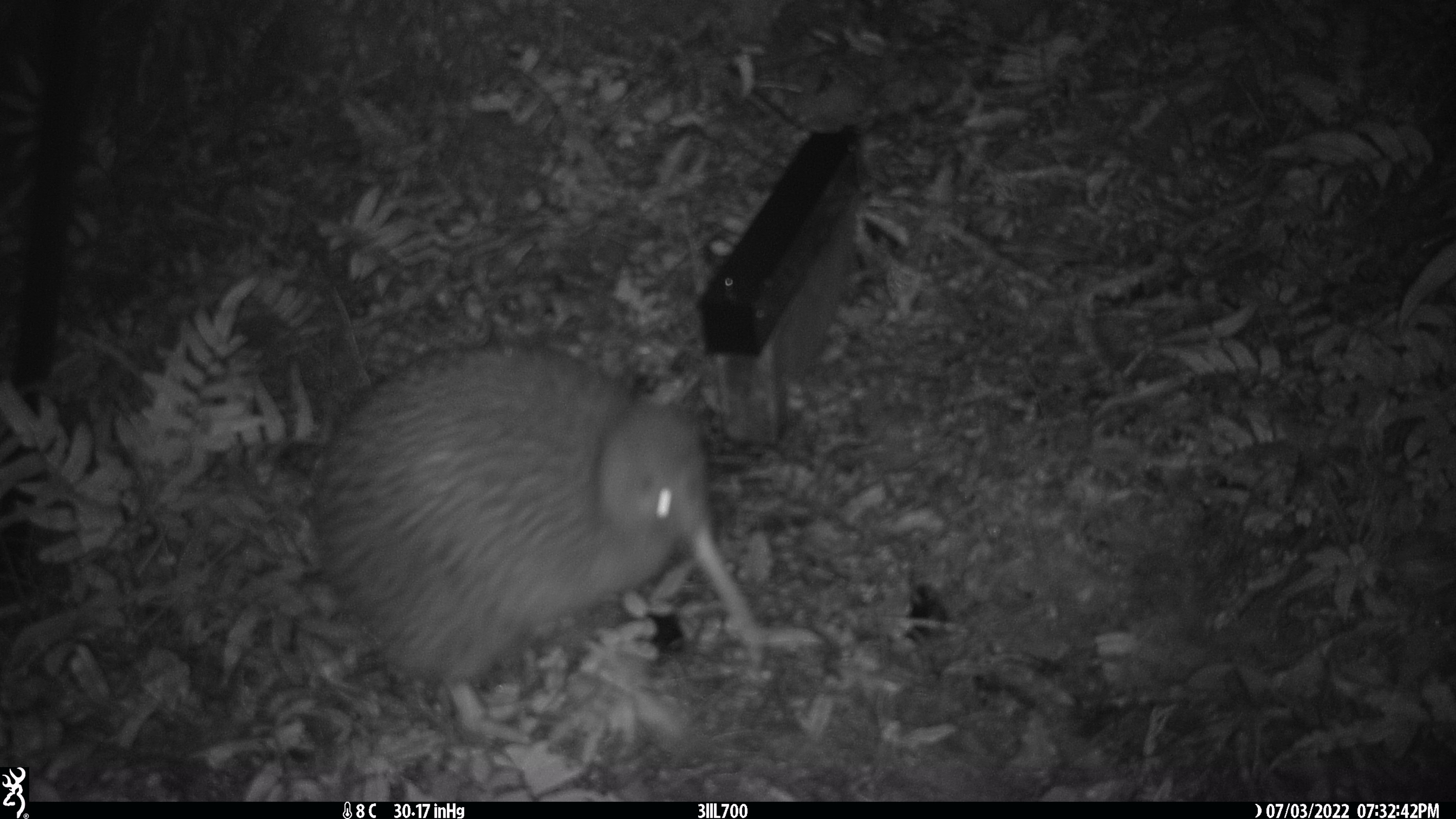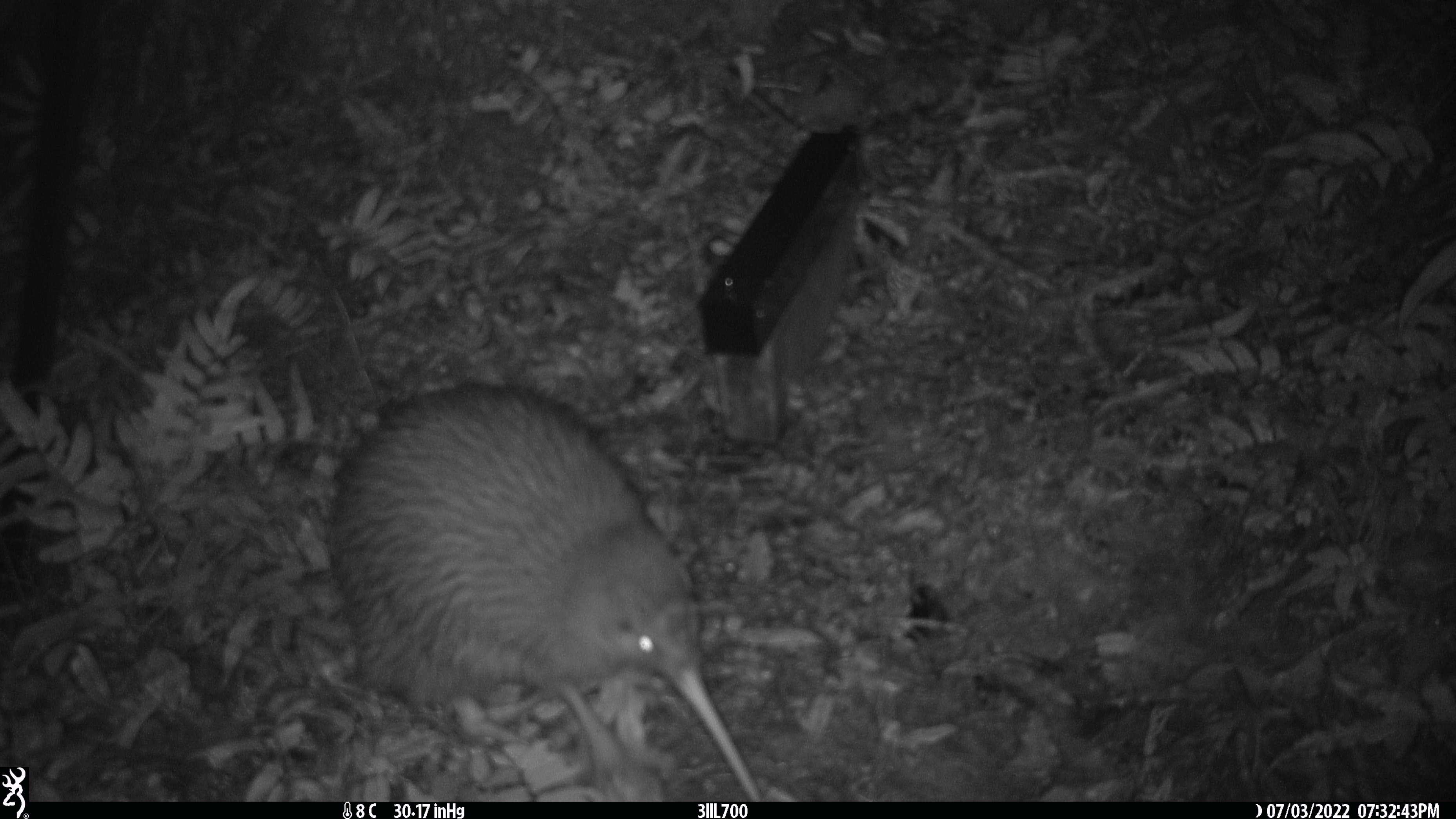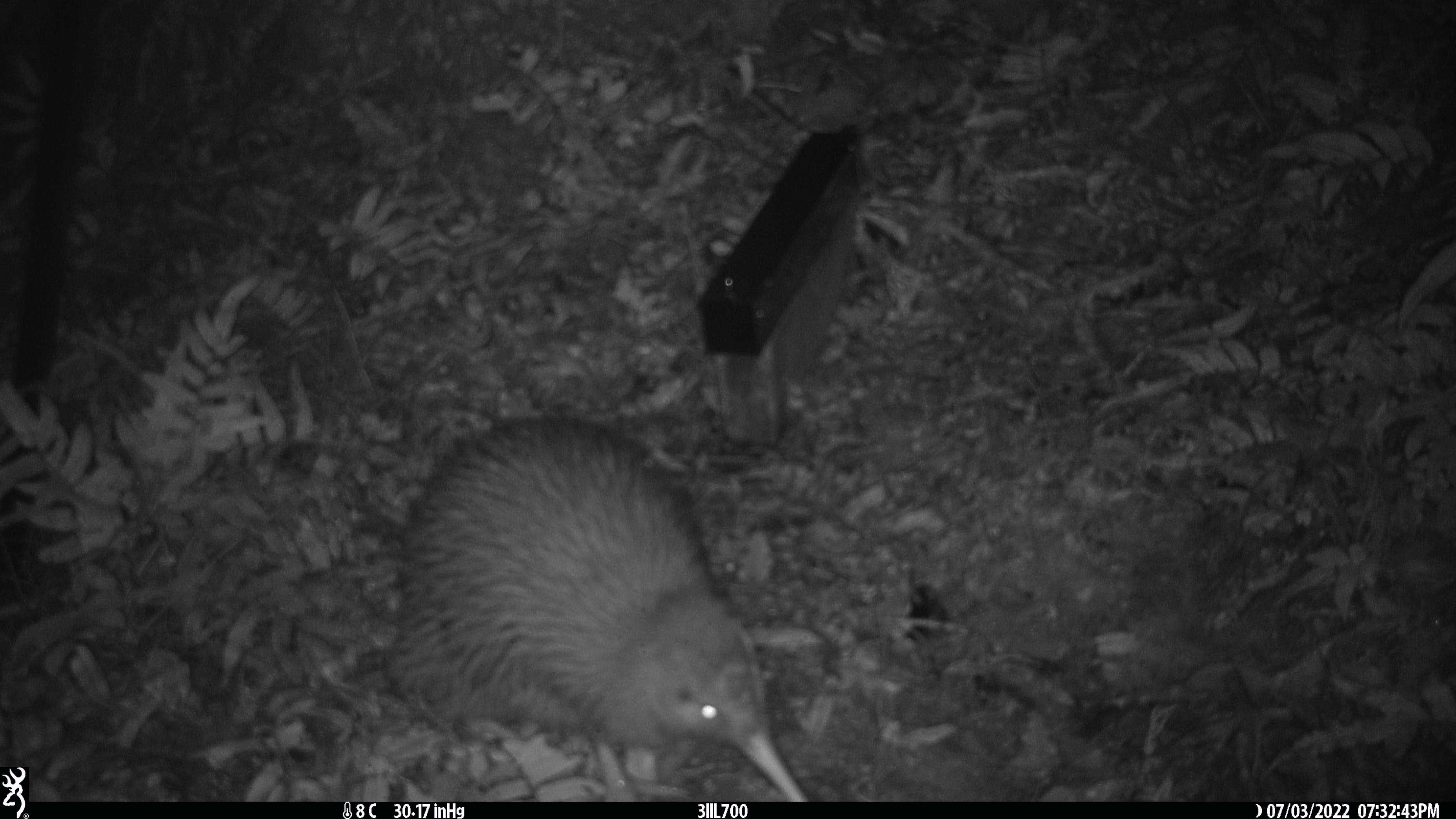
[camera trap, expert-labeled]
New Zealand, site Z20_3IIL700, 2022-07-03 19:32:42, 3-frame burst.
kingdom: Animalia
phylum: Chordata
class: Aves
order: Apterygiformes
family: Apterygidae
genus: Apteryx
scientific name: Apteryx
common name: kiwi